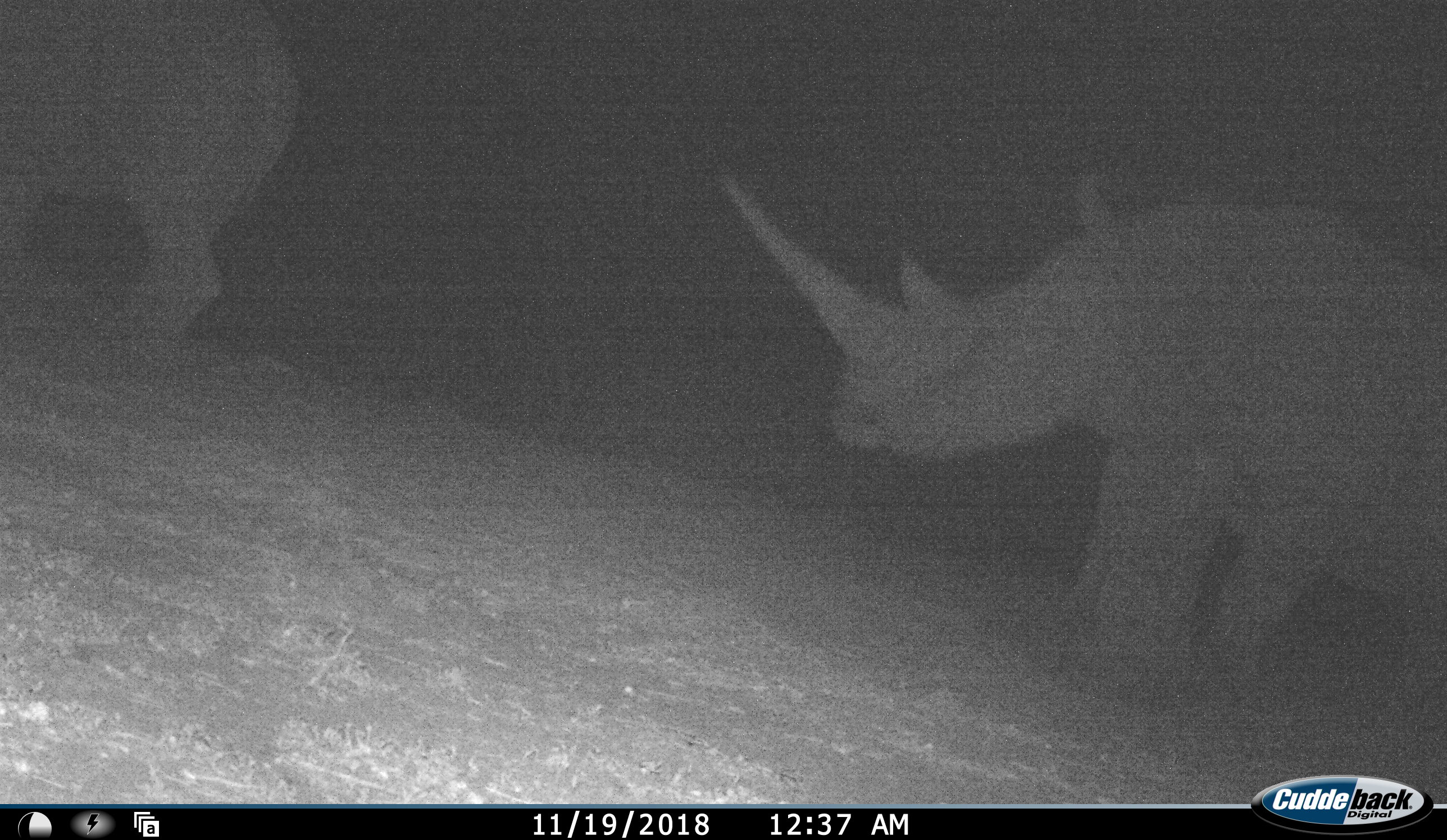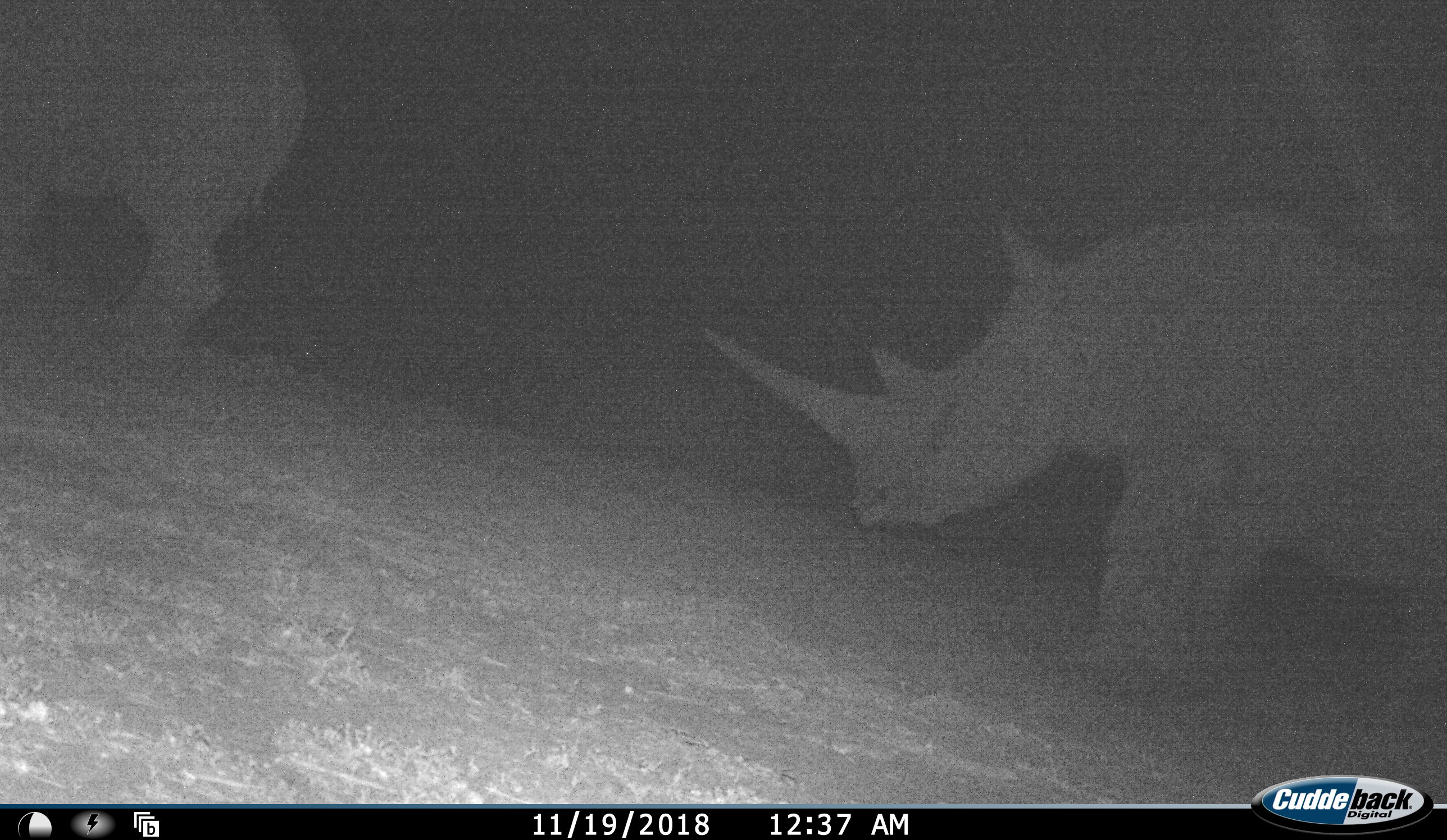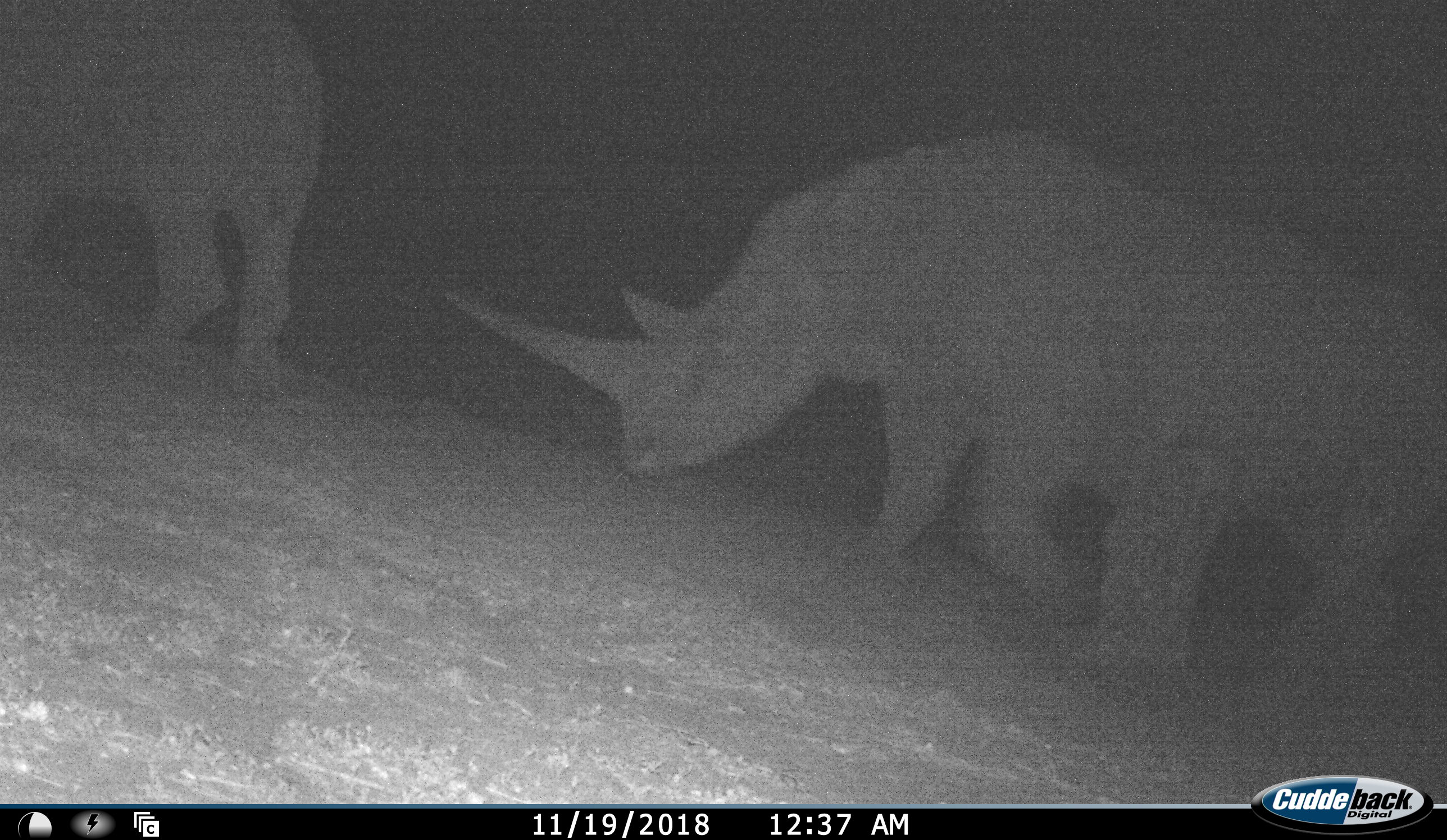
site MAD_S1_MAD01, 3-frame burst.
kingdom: Animalia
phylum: Chordata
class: Mammalia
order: Perissodactyla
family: Rhinocerotidae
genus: Diceros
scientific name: Diceros bicornis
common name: black rhinoceros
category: rhinocerosblack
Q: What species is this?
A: Rhinocerosblack (black rhinoceros) (Diceros bicornis).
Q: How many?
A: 2.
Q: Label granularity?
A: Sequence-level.